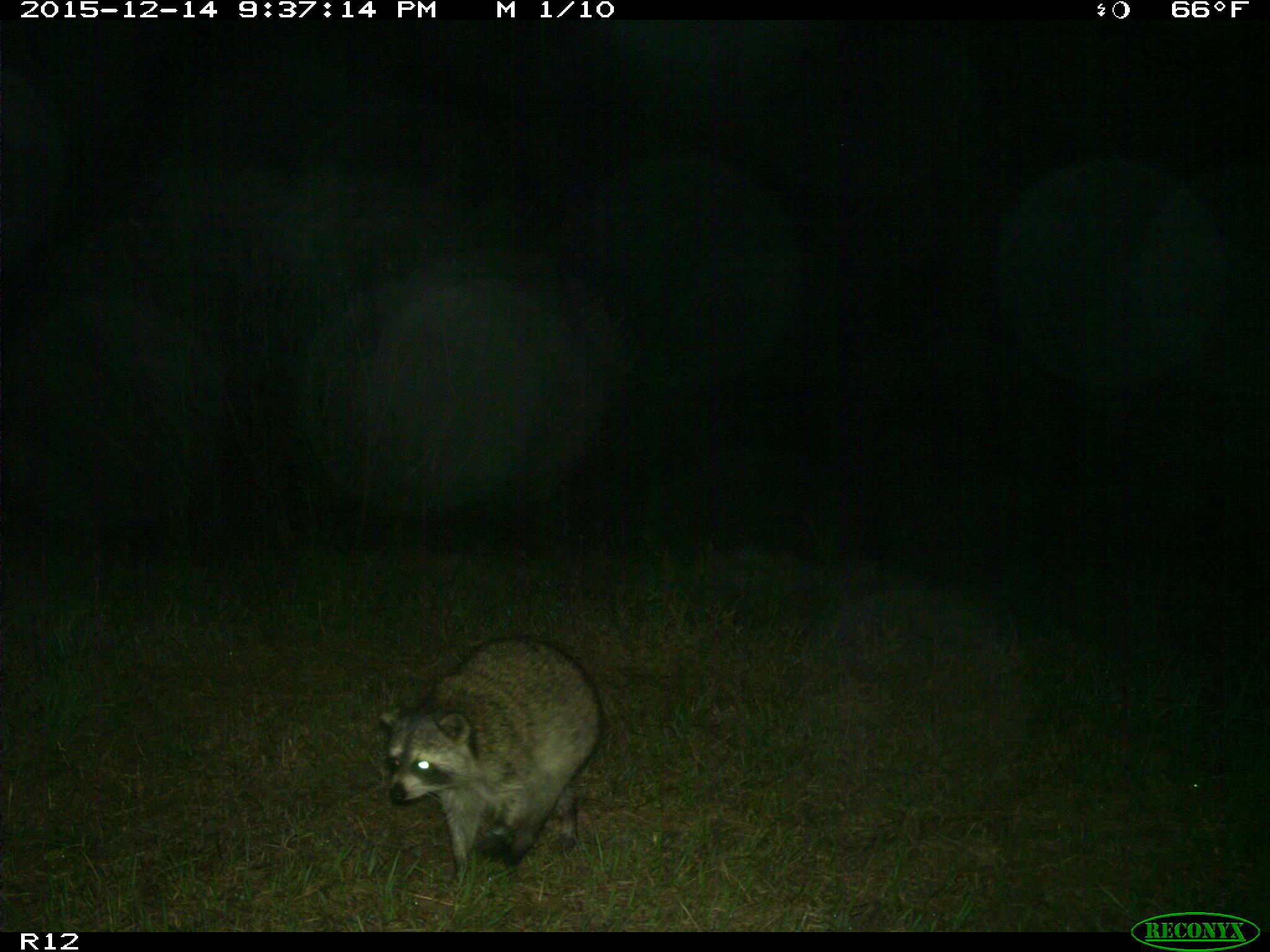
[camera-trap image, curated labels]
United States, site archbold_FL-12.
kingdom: Animalia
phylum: Chordata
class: Mammalia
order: Carnivora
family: Procyonidae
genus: Procyon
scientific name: Procyon lotor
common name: common raccoon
Procyon lotor (common raccoon).